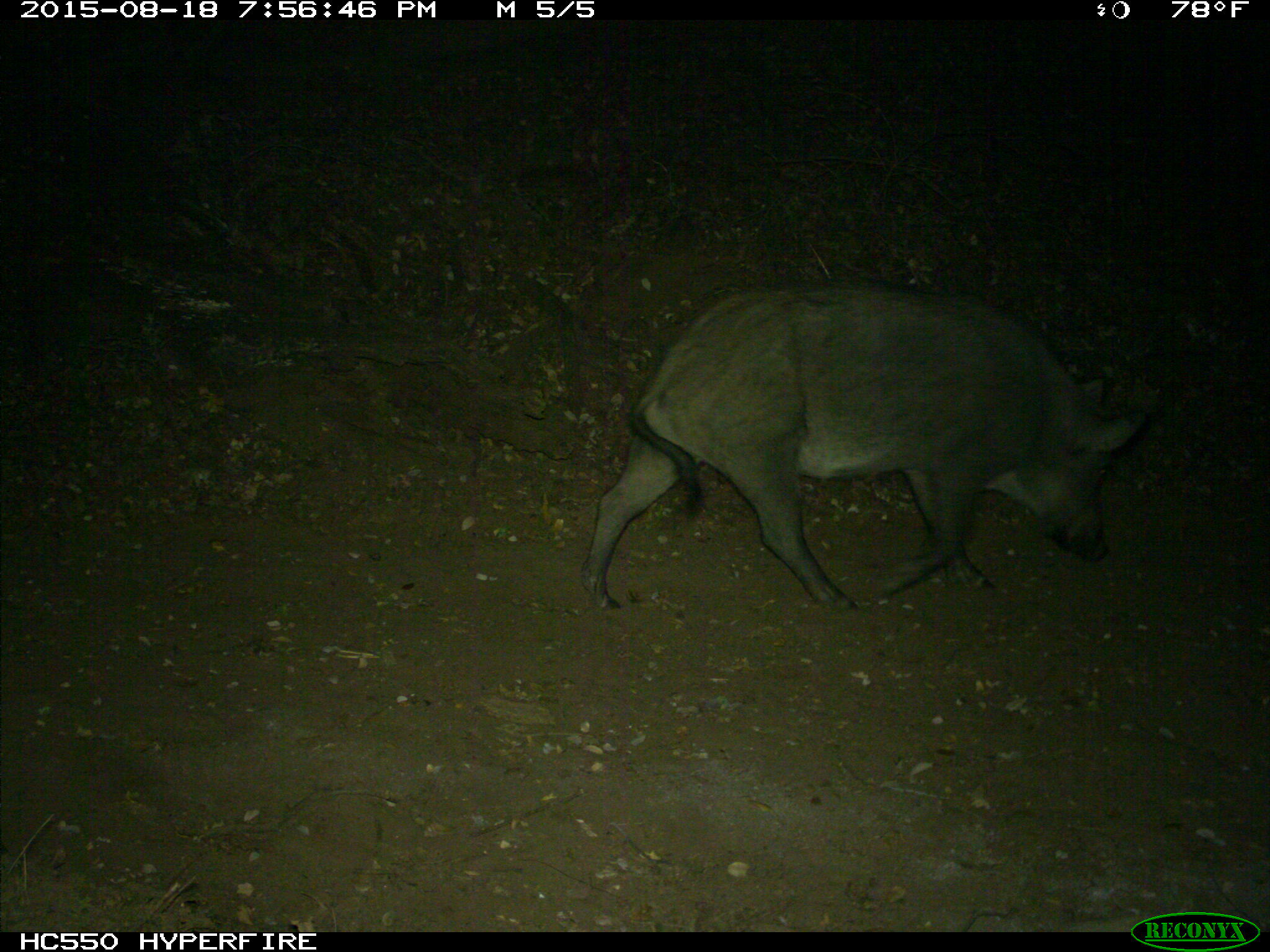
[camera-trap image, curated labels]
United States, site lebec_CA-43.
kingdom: Animalia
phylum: Chordata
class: Mammalia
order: Artiodactyla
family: Suidae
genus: Sus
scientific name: Sus scrofa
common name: wild boar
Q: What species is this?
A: Sus scrofa (wild boar).